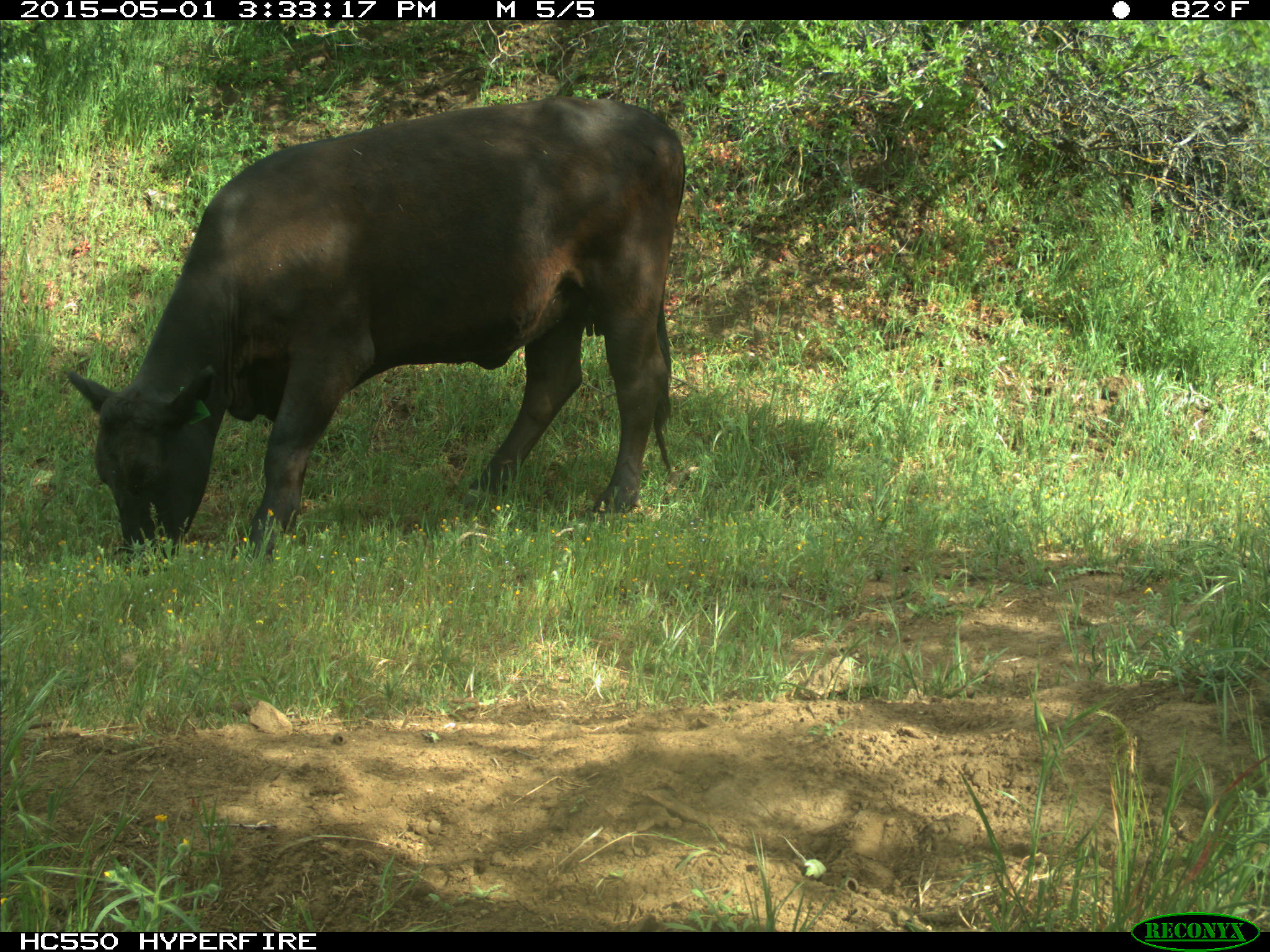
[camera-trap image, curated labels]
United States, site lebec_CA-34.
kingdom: Animalia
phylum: Chordata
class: Mammalia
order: Artiodactyla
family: Bovidae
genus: Bos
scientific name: Bos taurus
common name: domestic cow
Bos taurus (domestic cow).